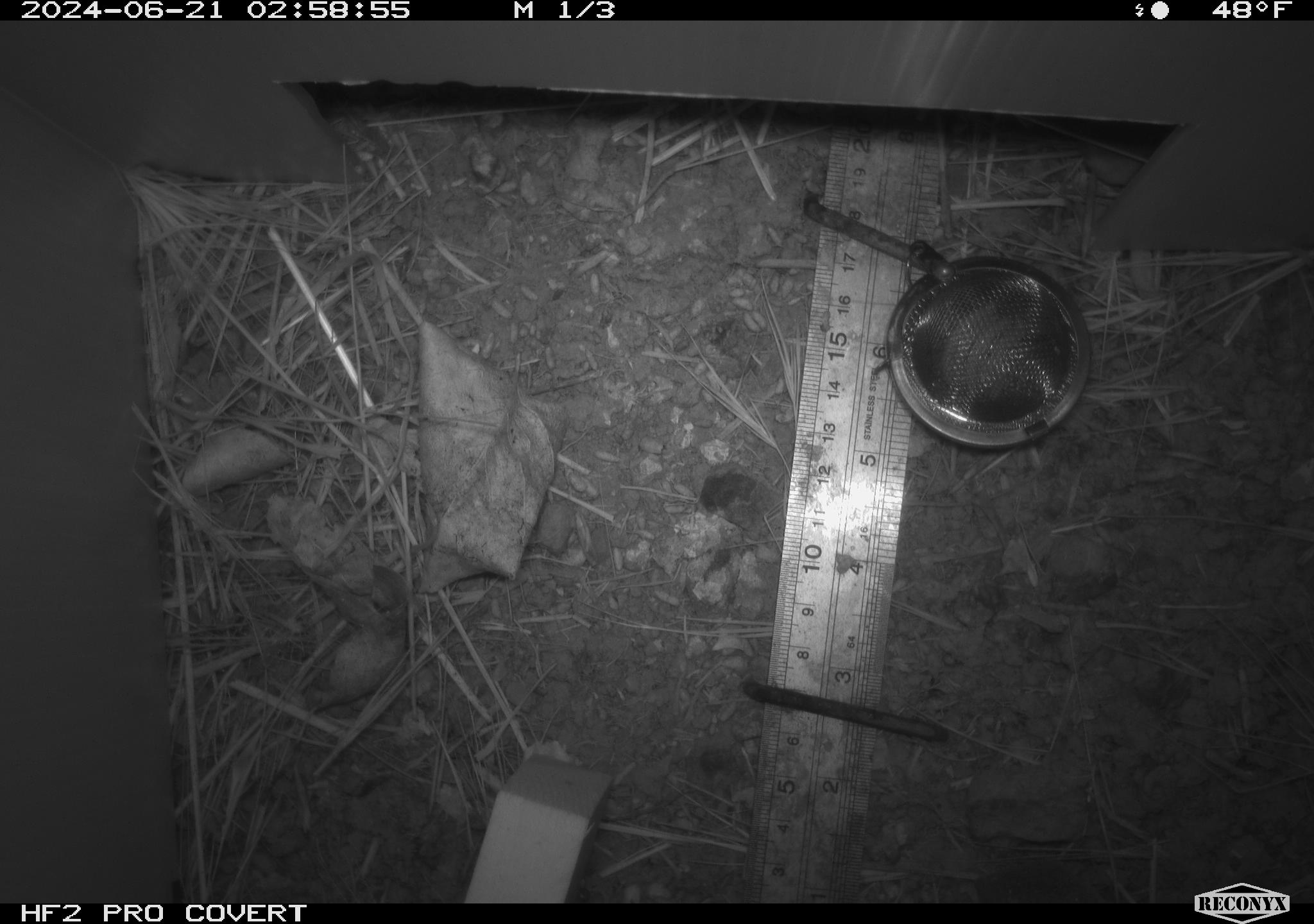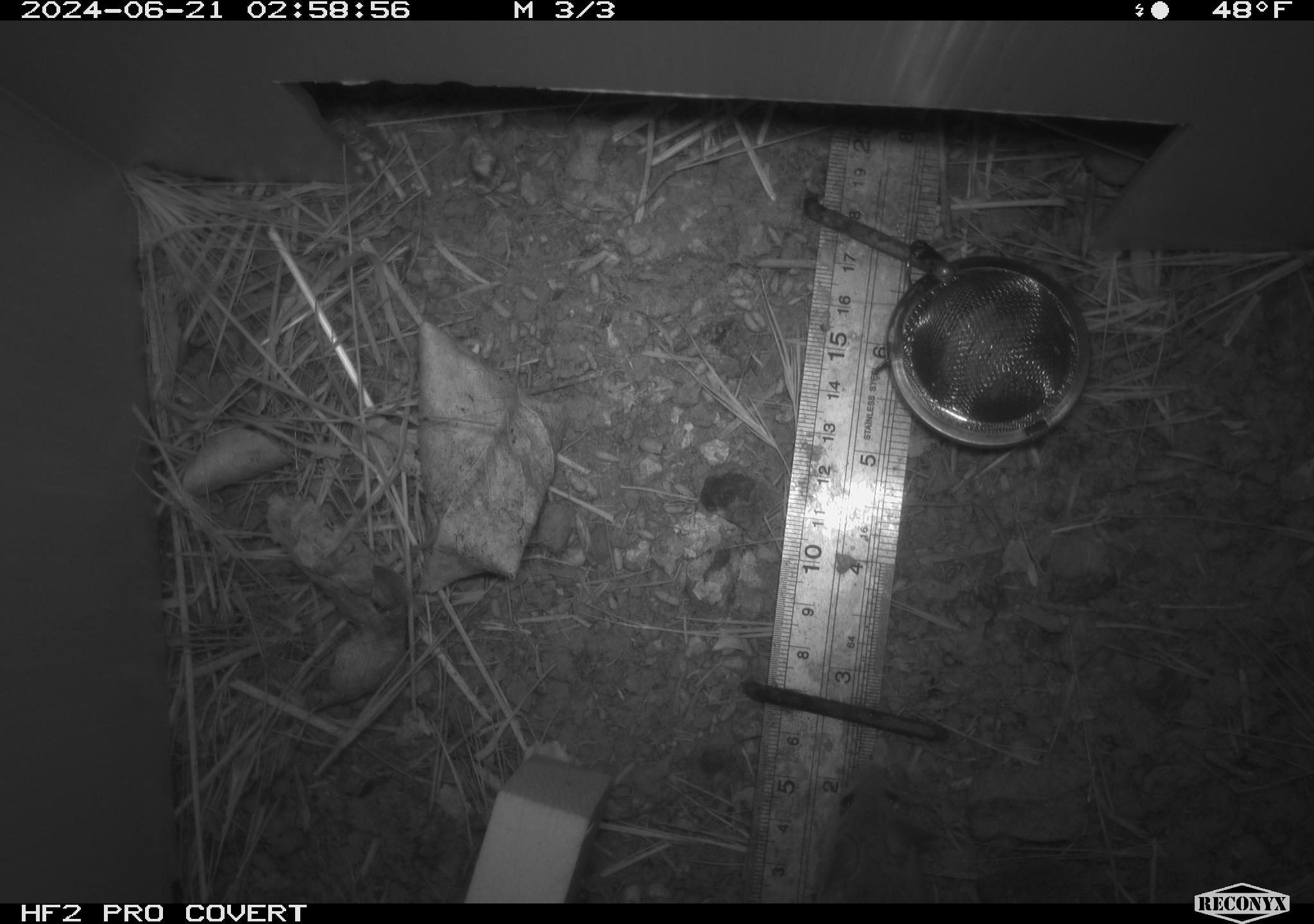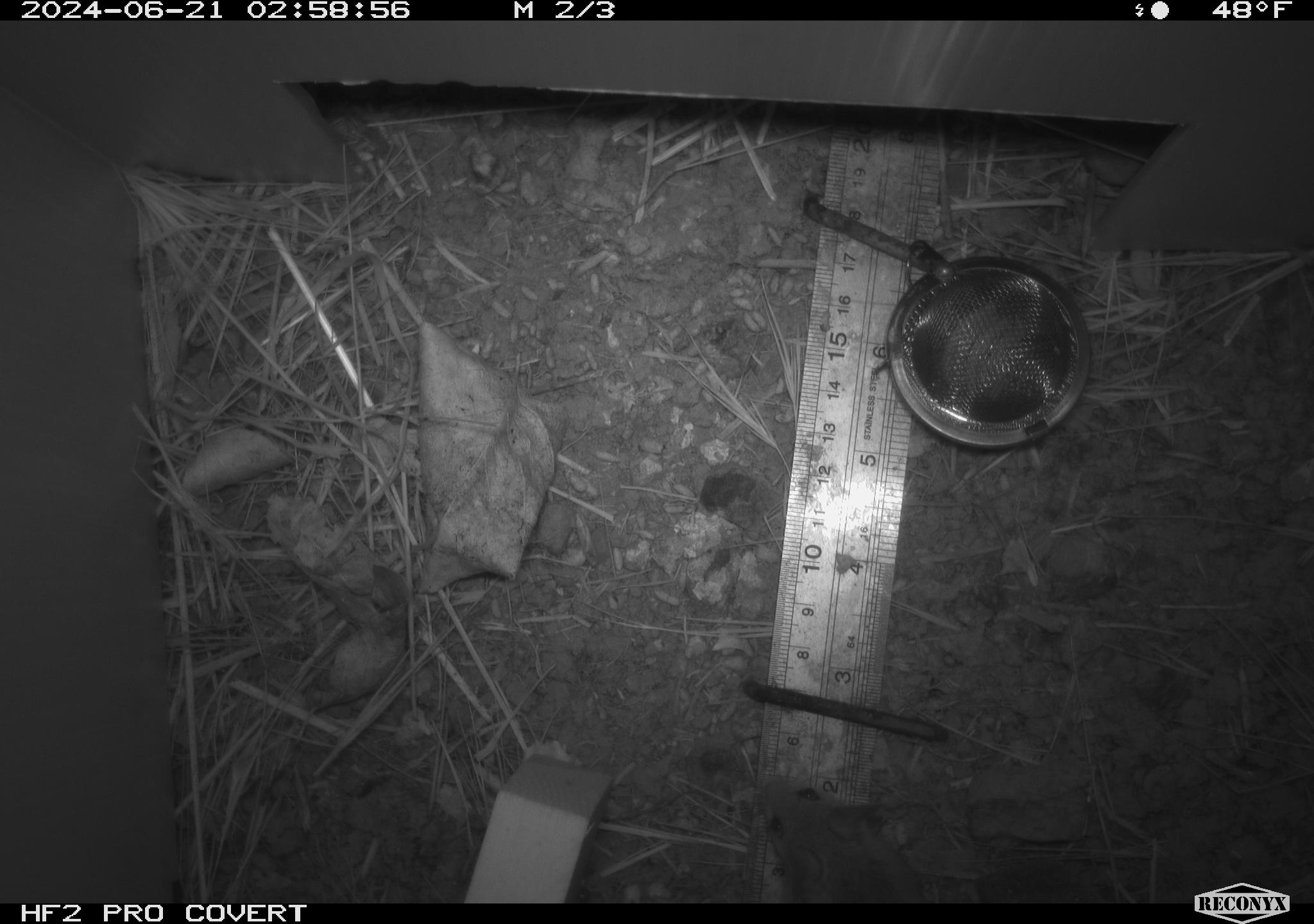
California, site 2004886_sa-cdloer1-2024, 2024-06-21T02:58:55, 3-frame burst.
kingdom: Animalia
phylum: Chordata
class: Mammalia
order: Rodentia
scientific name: Rodentia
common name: mouse species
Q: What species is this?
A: Mouse species (Rodentia).